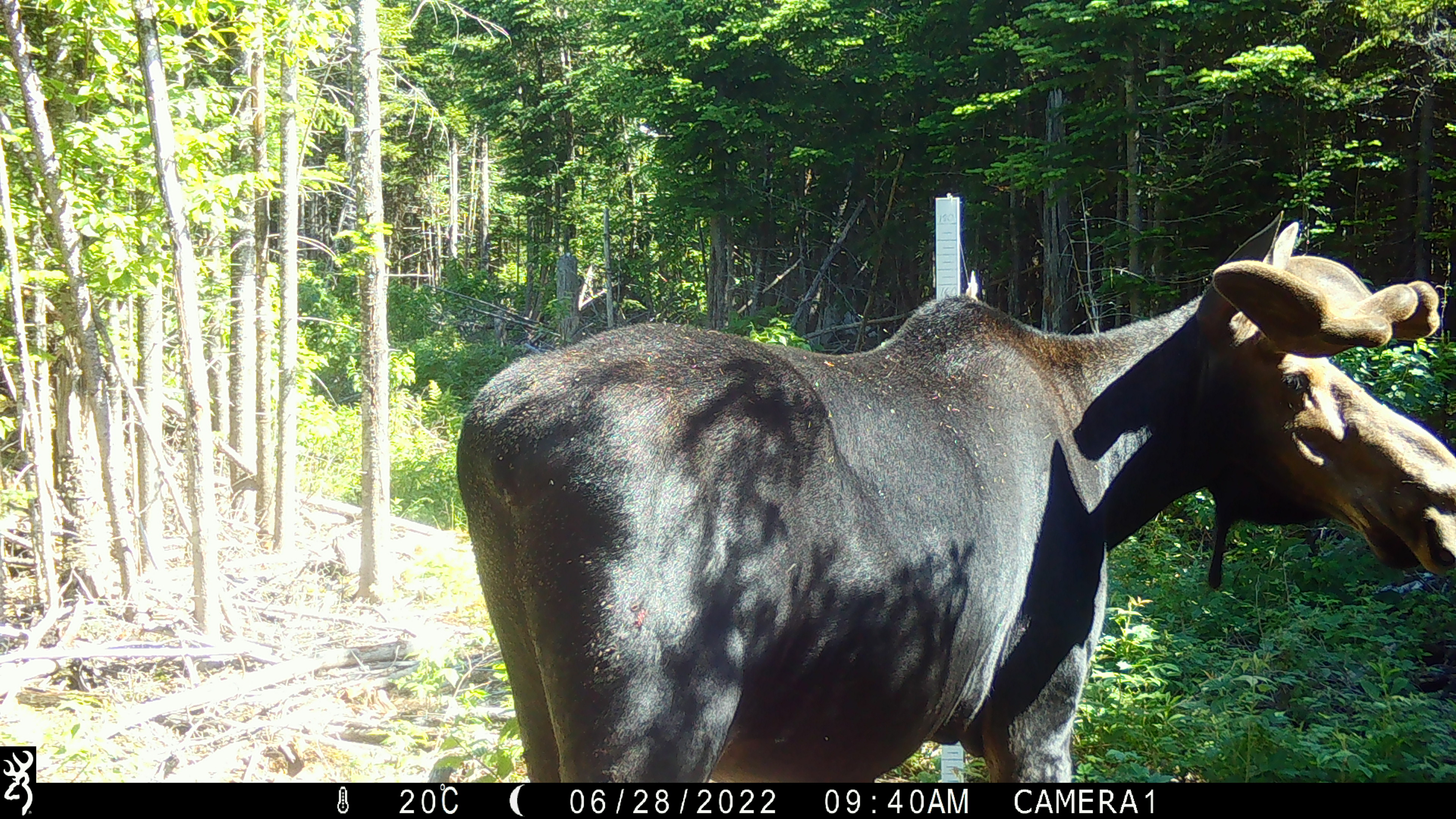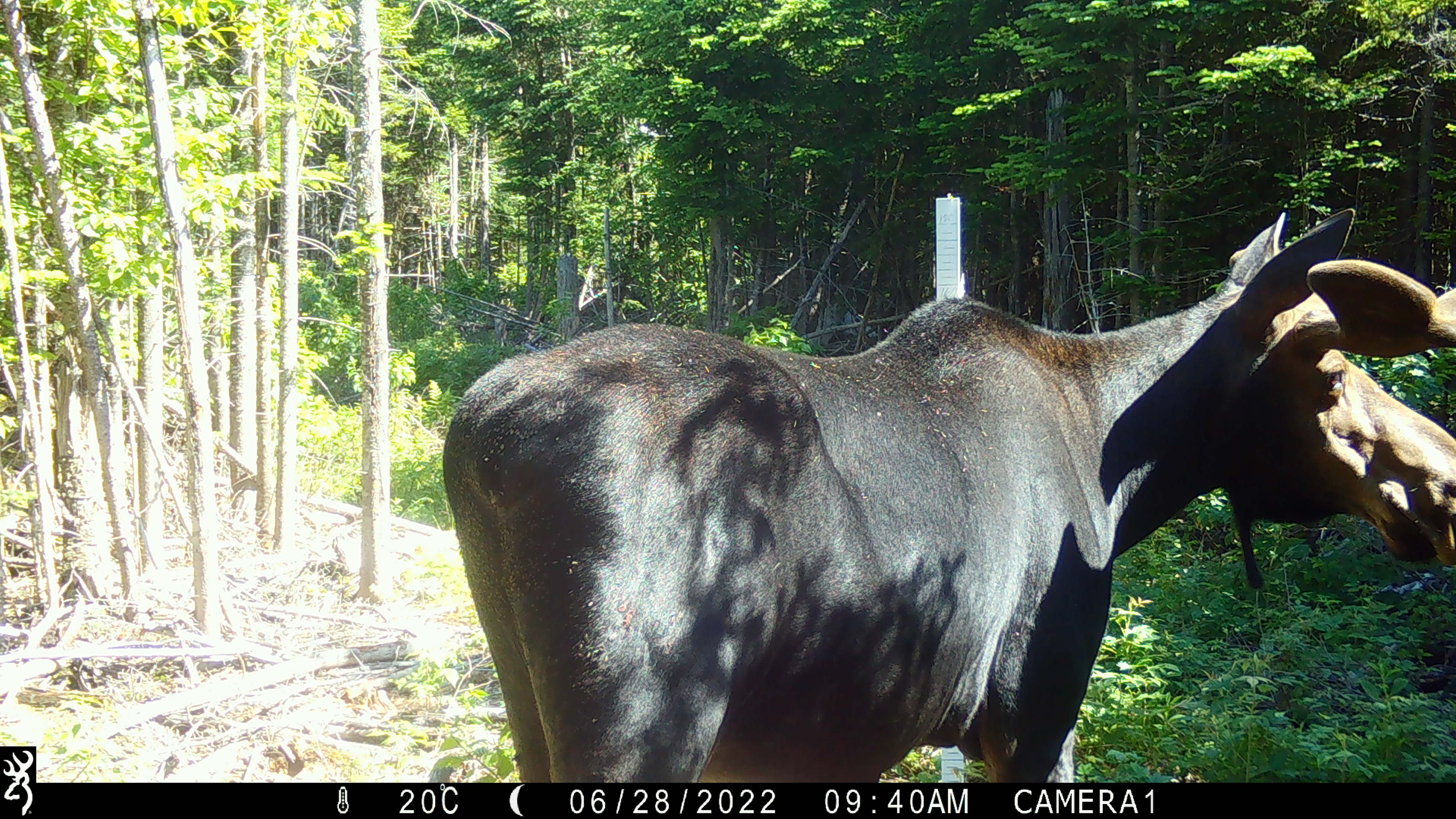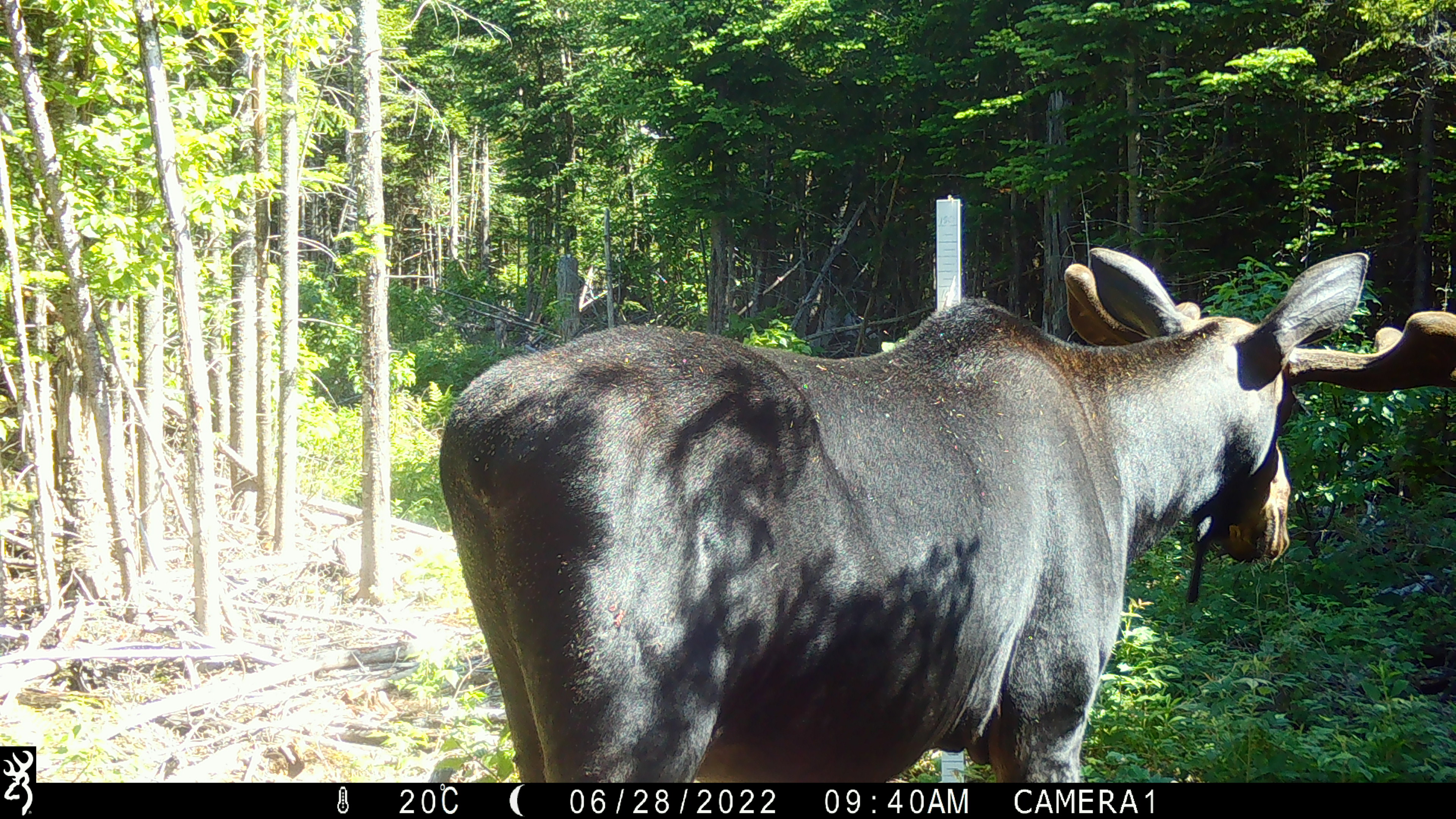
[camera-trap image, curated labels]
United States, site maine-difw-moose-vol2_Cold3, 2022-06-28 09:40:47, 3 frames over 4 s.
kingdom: Animalia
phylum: Chordata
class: Mammalia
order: Artiodactyla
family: Cervidae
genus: Alces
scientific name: Alces alces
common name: moose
Moose (Alces alces).